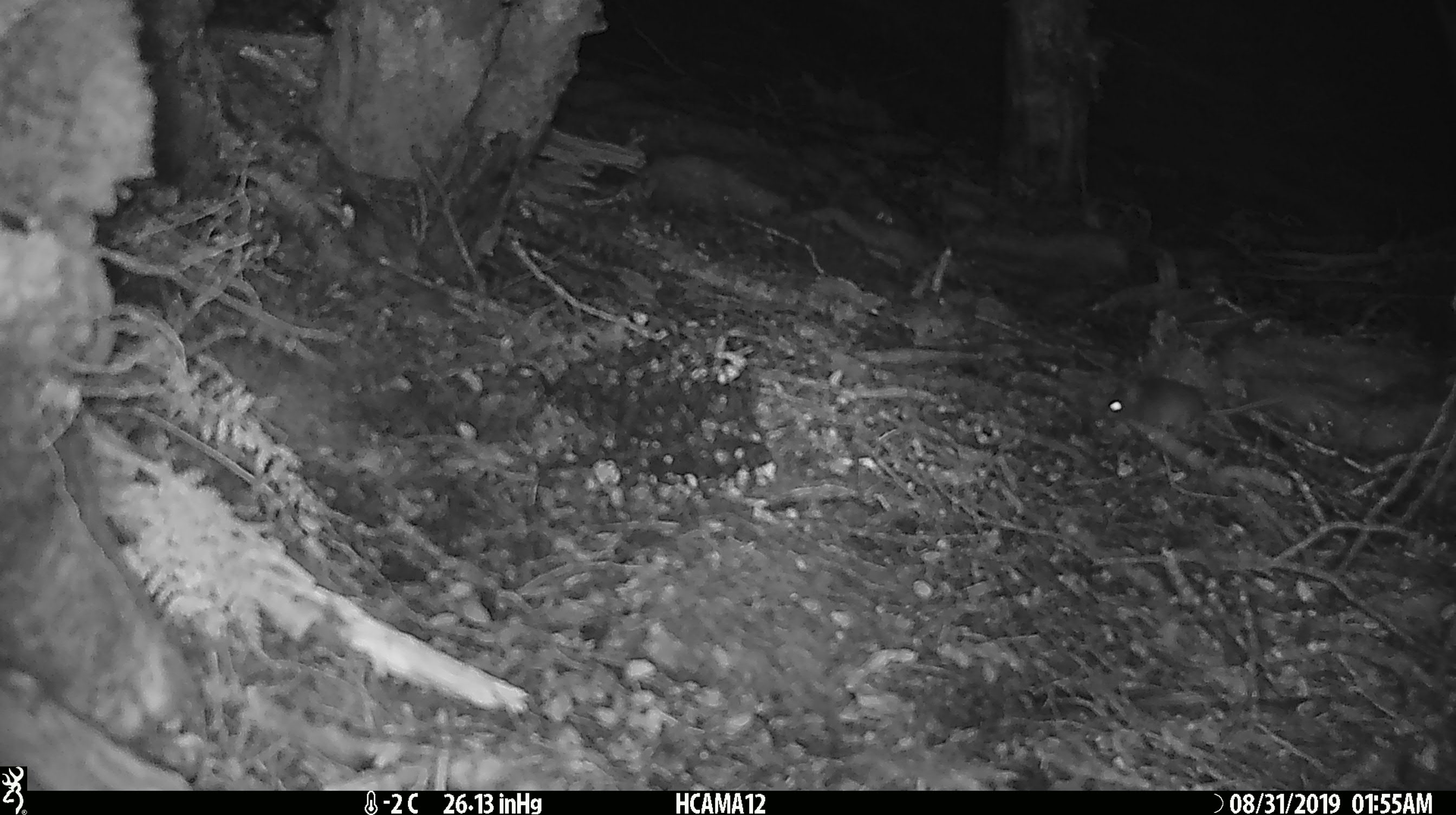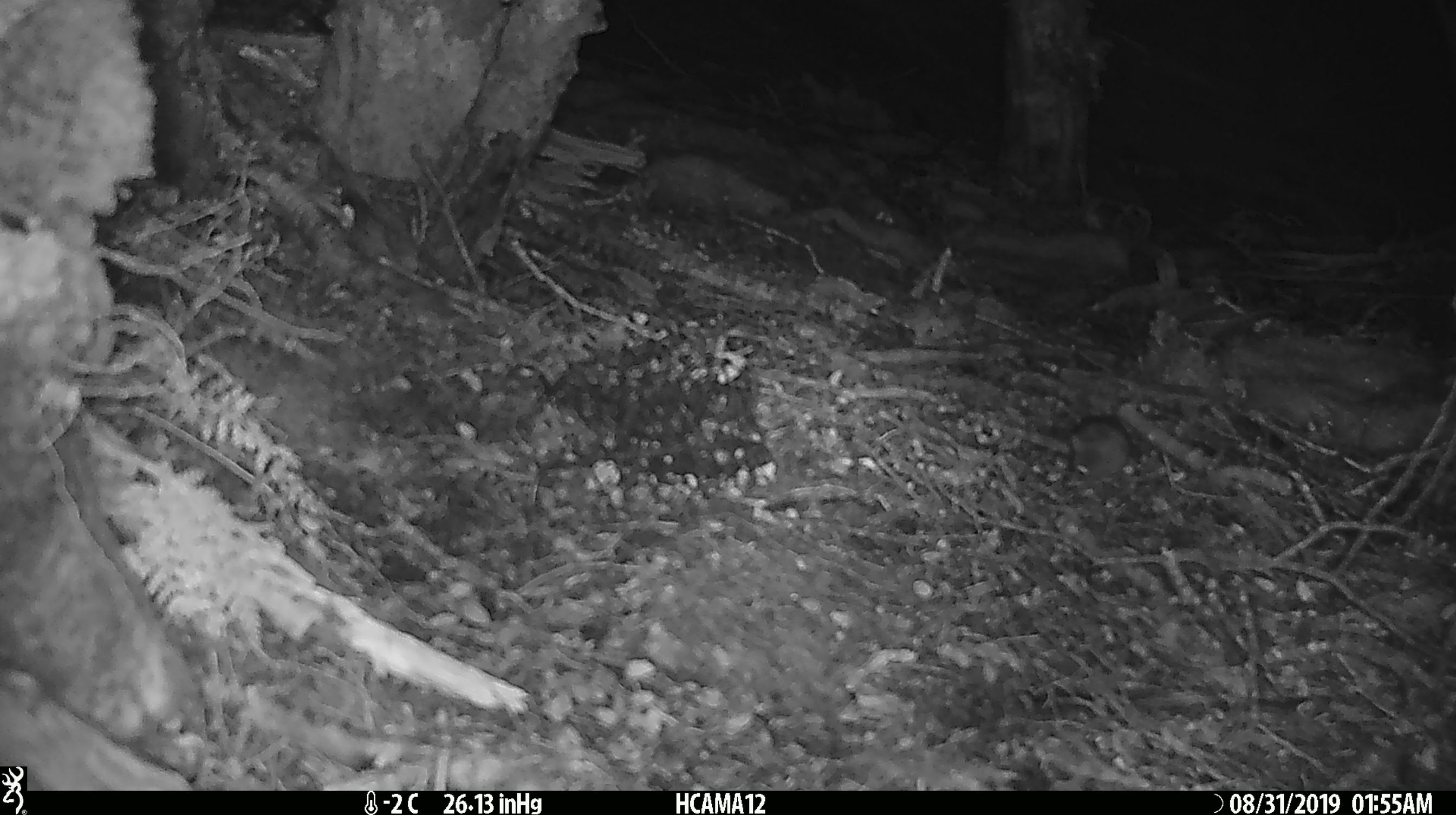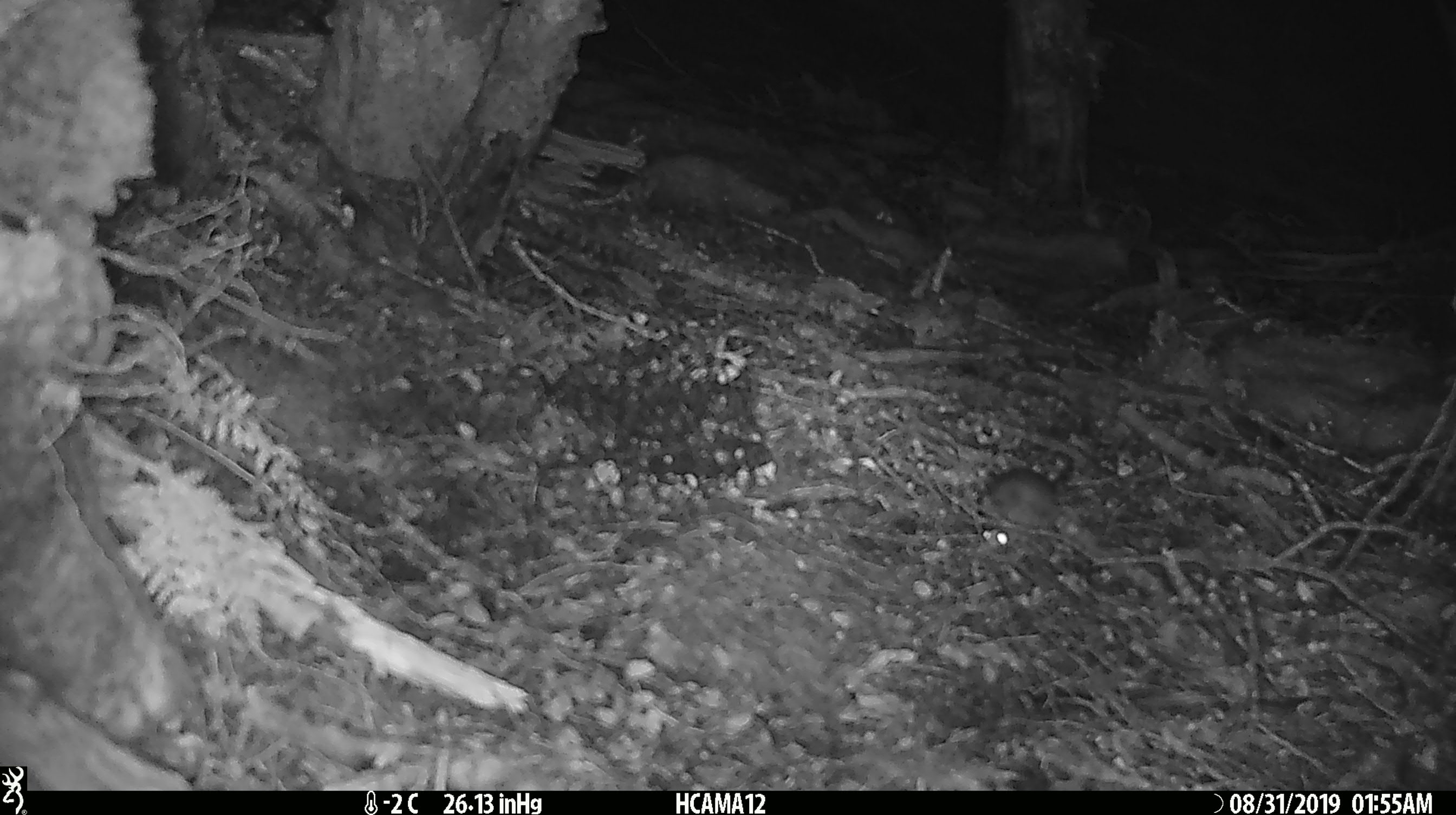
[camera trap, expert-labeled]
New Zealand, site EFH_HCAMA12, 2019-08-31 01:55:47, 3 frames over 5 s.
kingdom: Animalia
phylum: Chordata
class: Mammalia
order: Rodentia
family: Muridae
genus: Mus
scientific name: Mus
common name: mouse